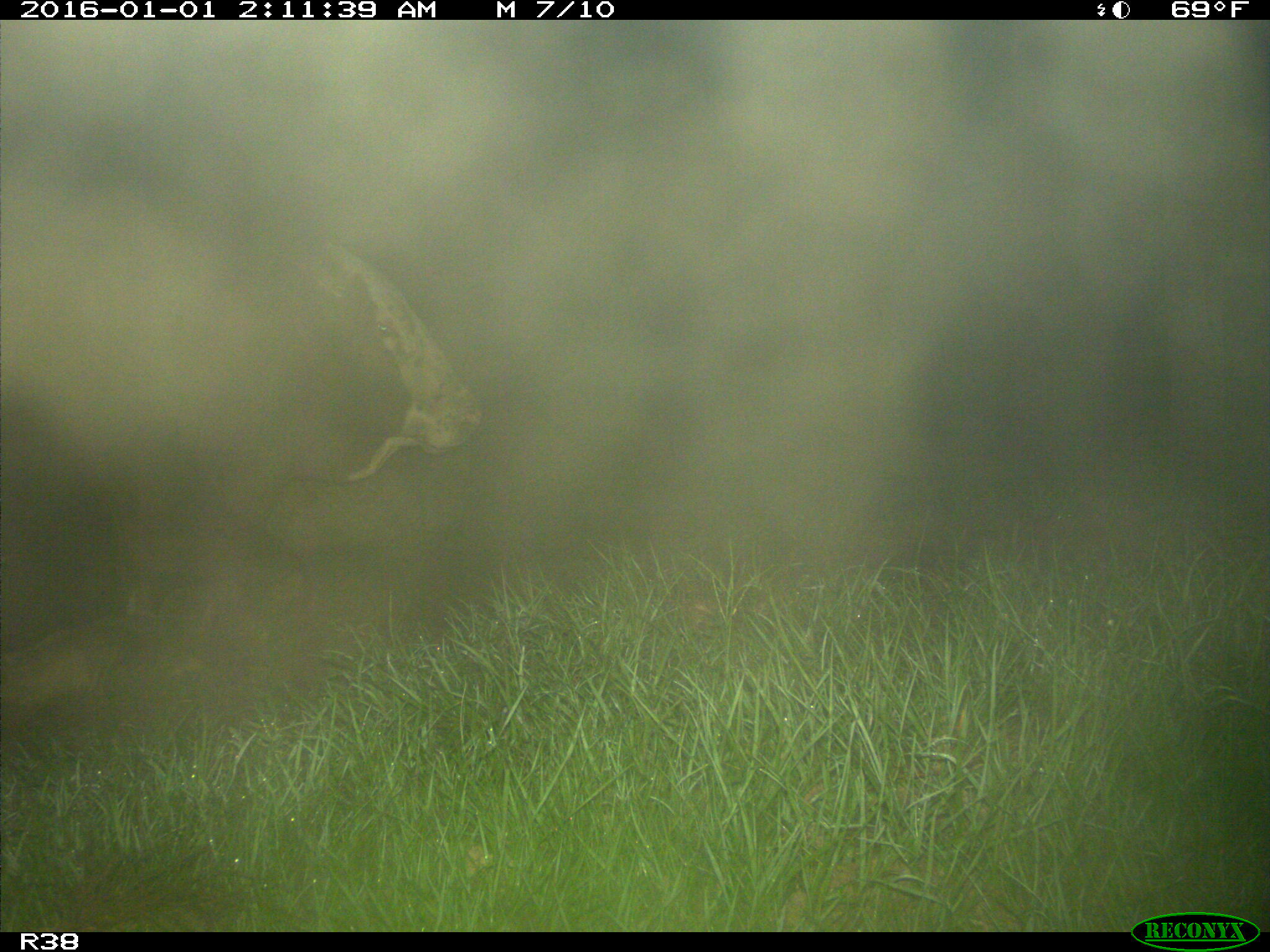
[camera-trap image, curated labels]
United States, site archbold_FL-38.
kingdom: Animalia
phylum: Chordata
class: Mammalia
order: Artiodactyla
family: Bovidae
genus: Bos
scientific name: Bos taurus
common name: domestic cow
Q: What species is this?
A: Bos taurus (domestic cow).